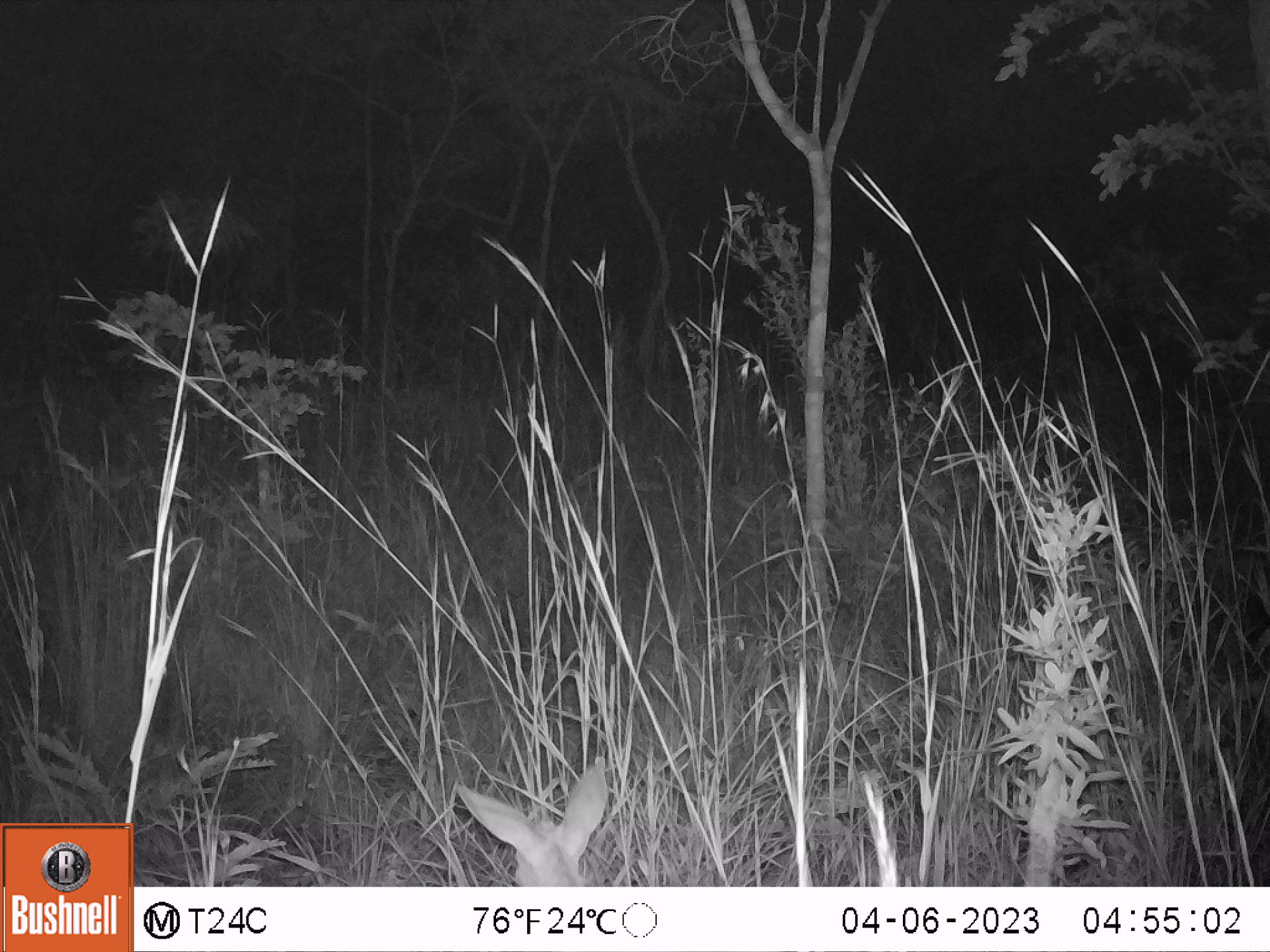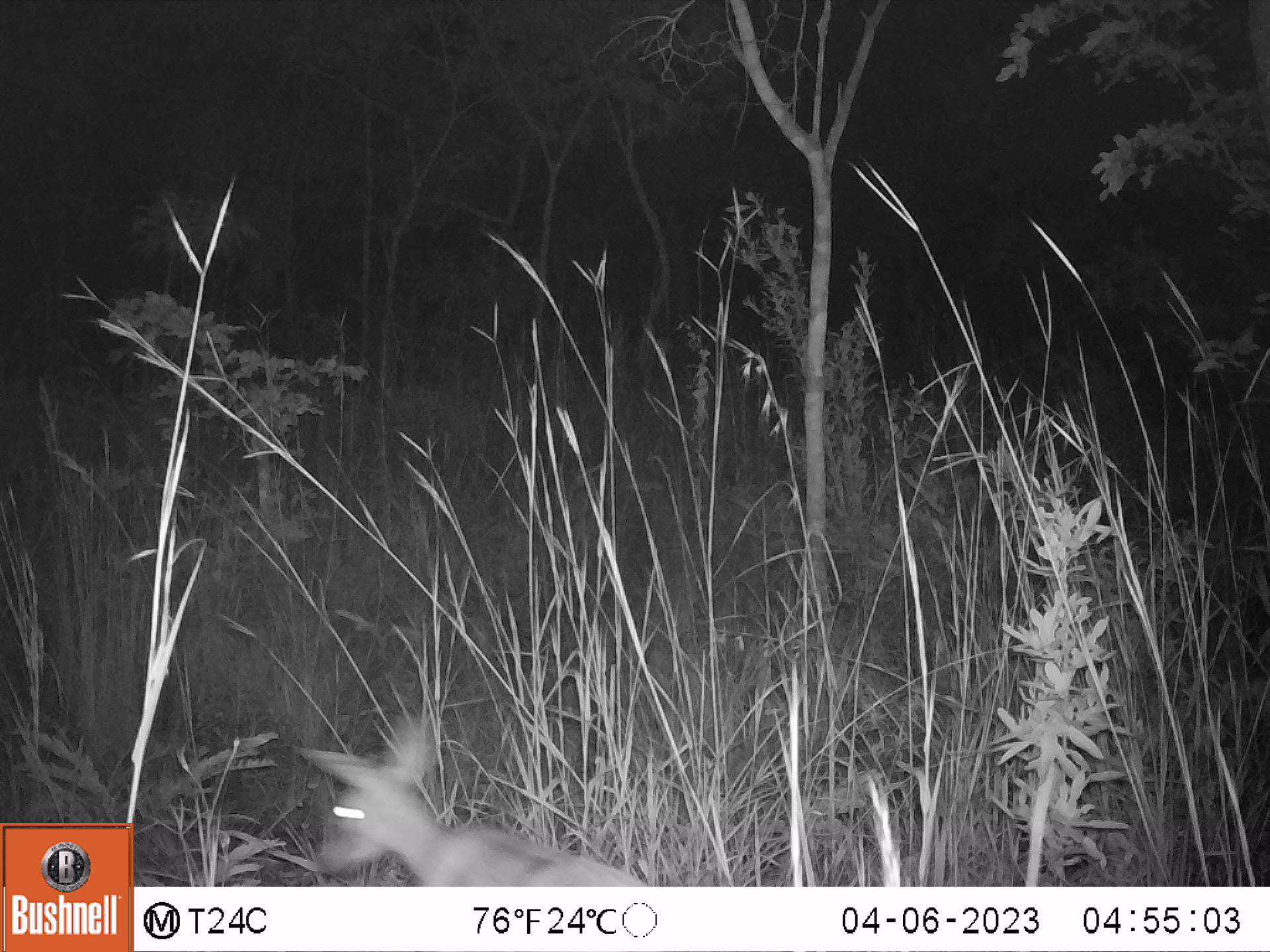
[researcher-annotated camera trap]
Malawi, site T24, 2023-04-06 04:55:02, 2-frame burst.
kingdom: Animalia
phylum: Chordata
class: Mammalia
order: Artiodactyla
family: Bovidae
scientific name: Antilopinae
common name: small antelope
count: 1